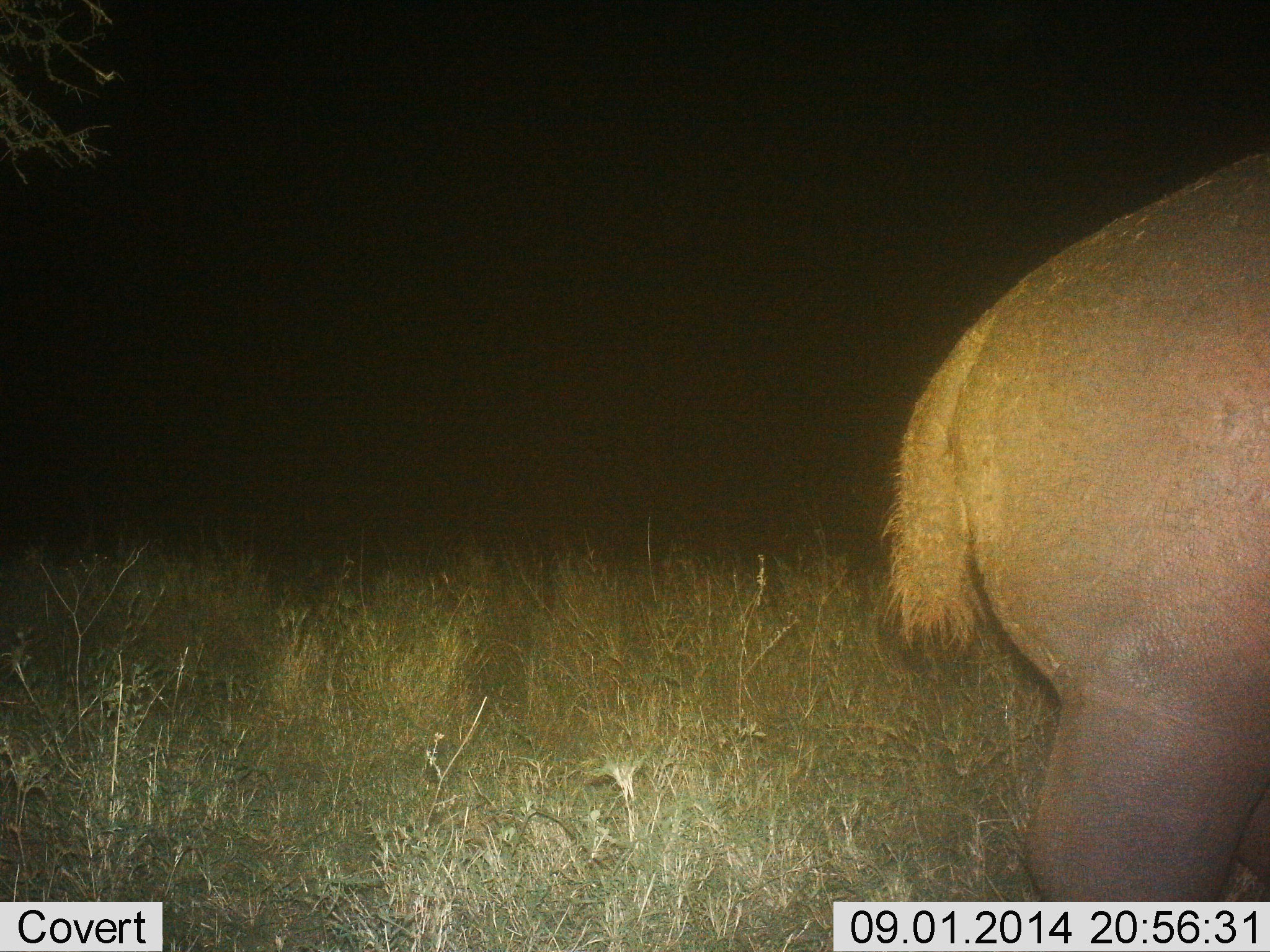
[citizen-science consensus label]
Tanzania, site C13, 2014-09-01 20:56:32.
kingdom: Animalia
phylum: Chordata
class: Mammalia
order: Artiodactyla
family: Hippopotamidae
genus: Hippopotamus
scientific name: Hippopotamus amphibius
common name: hippopotamus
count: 1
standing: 90%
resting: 0%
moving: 20%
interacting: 0%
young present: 0%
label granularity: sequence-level